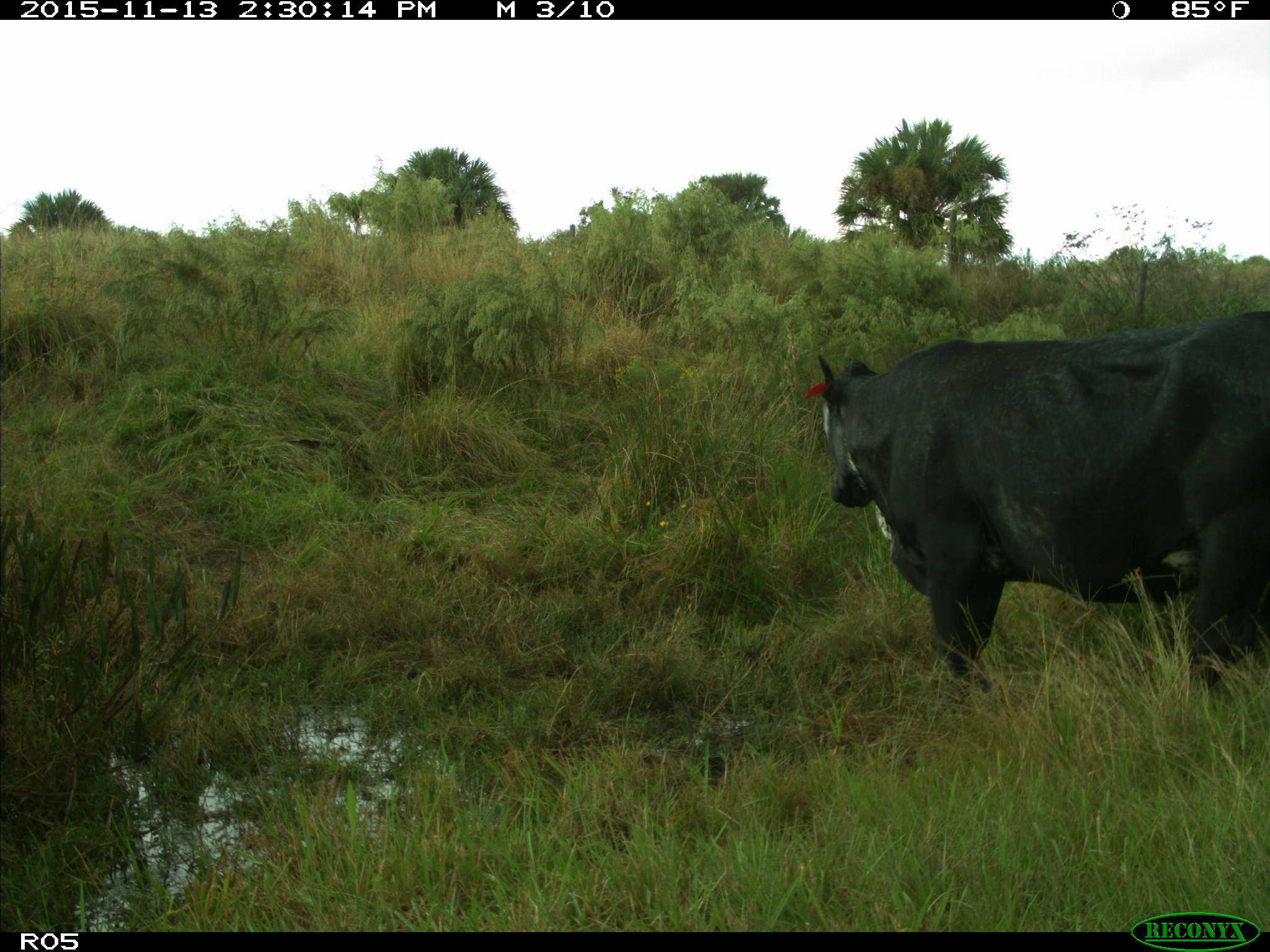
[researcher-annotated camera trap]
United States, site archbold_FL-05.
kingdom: Animalia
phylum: Chordata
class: Mammalia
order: Artiodactyla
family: Bovidae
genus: Bos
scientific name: Bos taurus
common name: domestic cow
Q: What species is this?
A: Bos taurus (domestic cow).